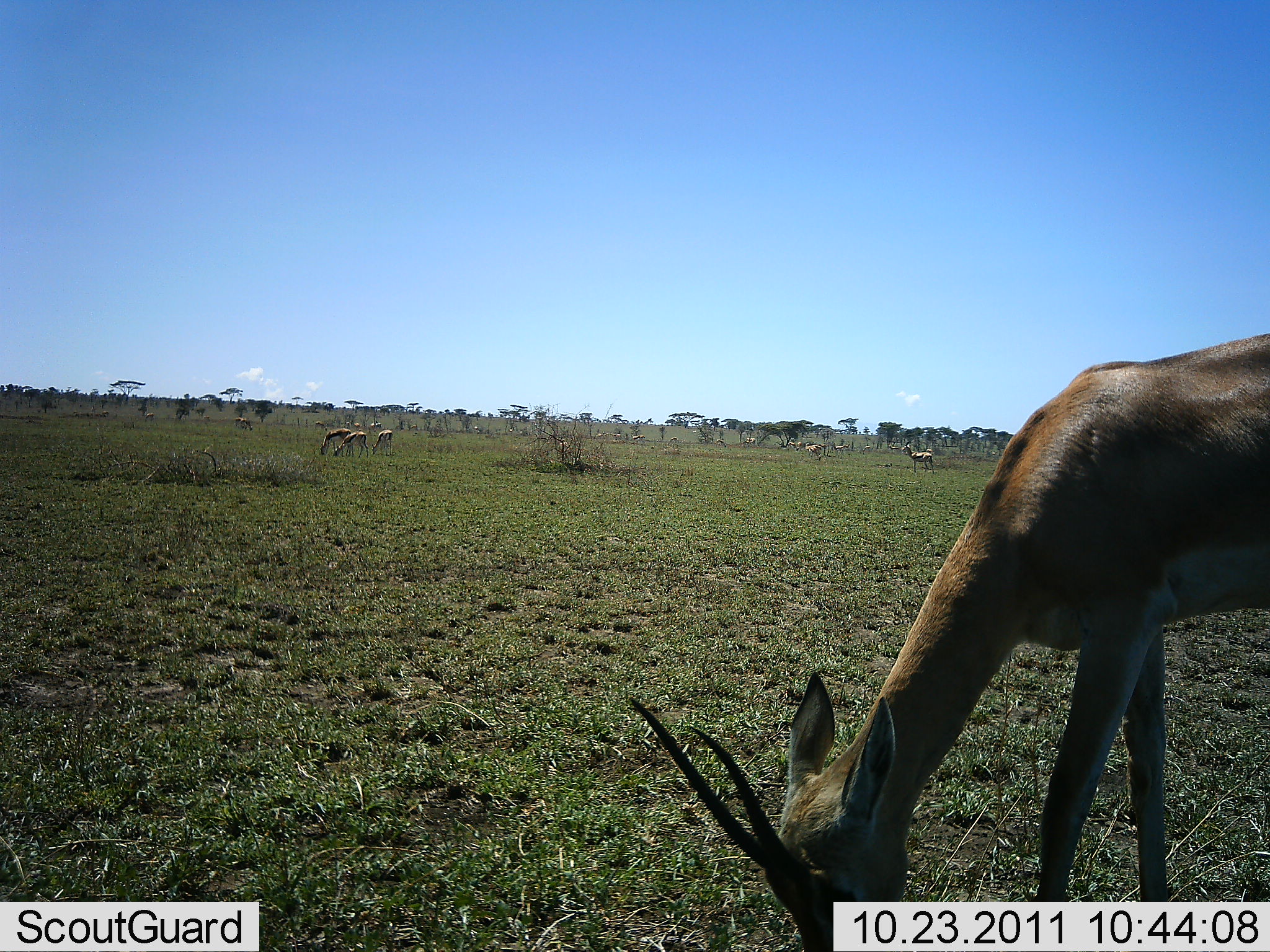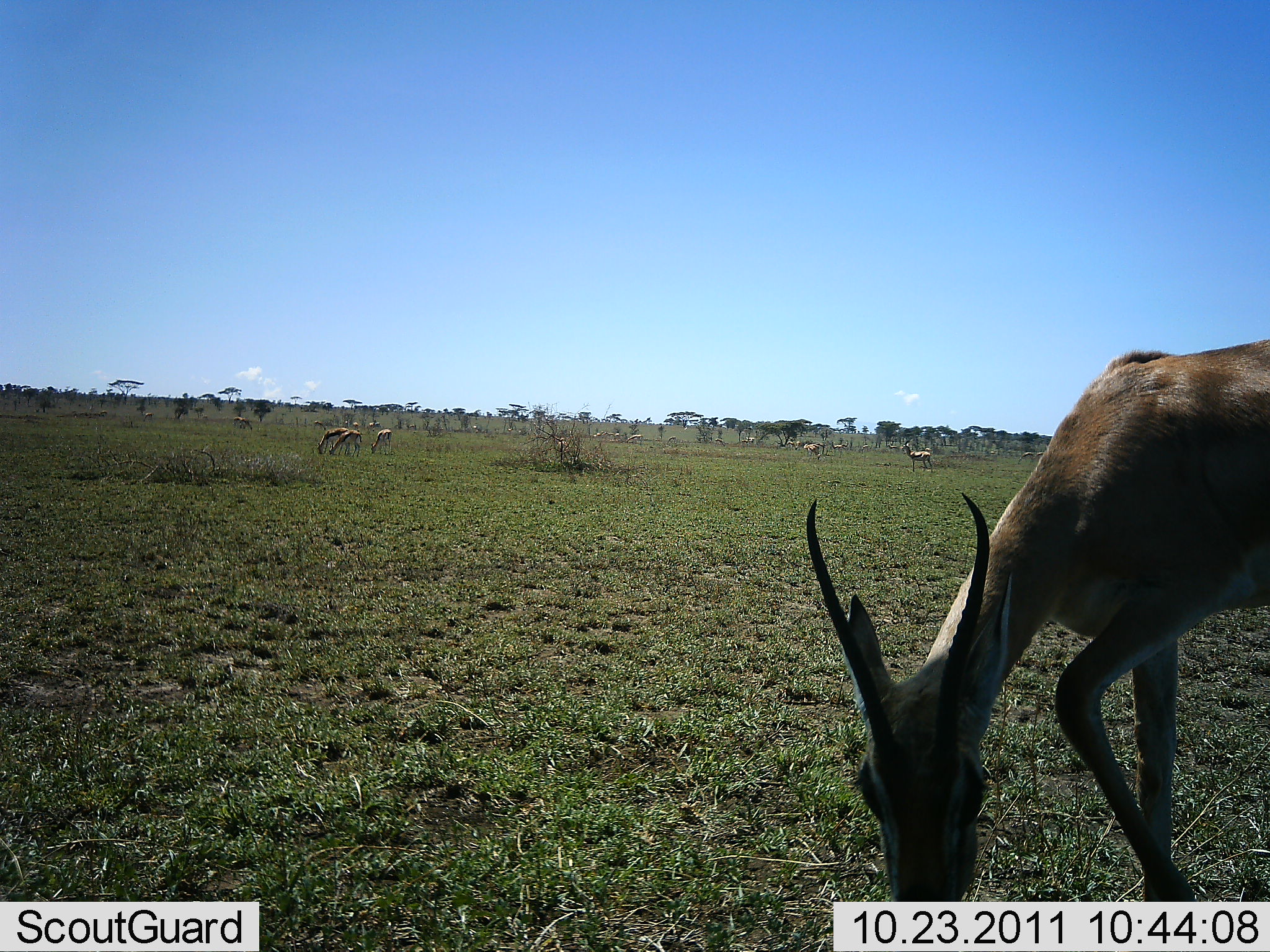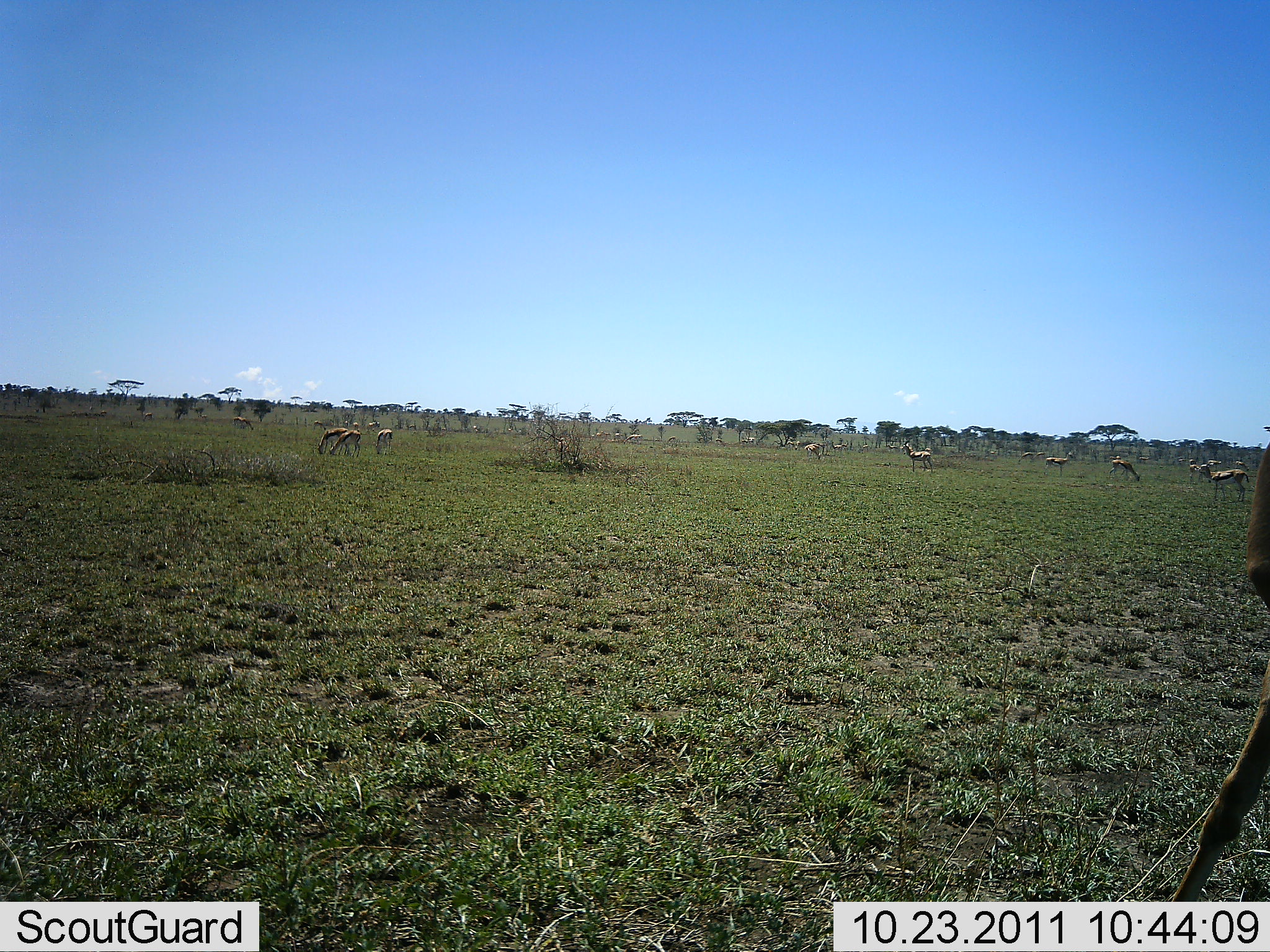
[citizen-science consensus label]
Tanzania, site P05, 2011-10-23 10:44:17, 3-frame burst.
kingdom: Animalia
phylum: Chordata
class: Mammalia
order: Artiodactyla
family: Bovidae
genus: Nanger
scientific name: Nanger granti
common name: grant's gazelle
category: gazellegrants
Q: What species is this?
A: Gazellegrants (grant's gazelle) (Nanger granti).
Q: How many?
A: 6.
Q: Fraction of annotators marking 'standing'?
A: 56%.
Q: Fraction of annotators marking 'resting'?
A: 0%.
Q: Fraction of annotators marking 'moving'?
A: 12%.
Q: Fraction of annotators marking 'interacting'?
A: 0%.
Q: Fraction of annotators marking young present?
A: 0%.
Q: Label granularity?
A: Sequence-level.